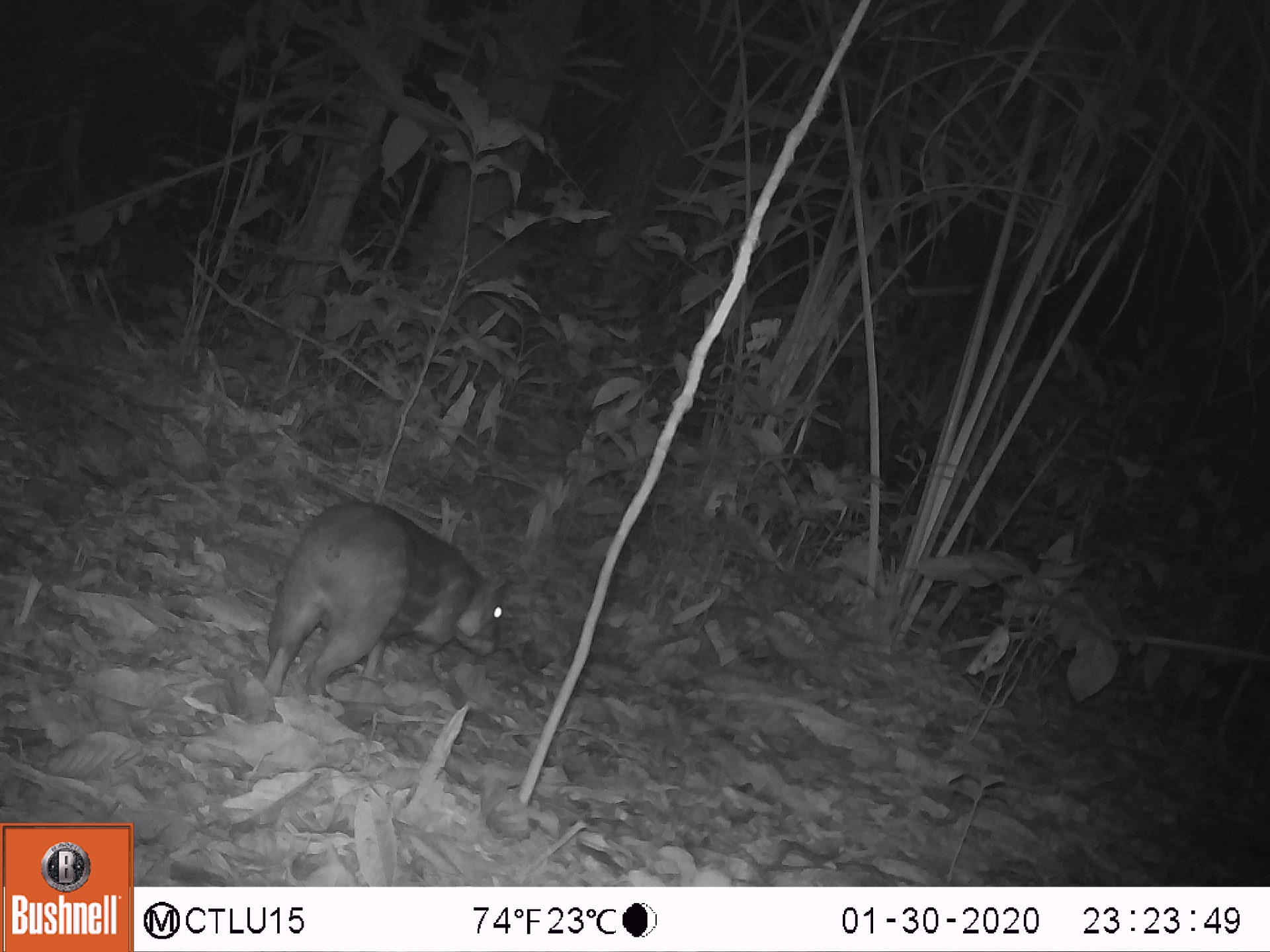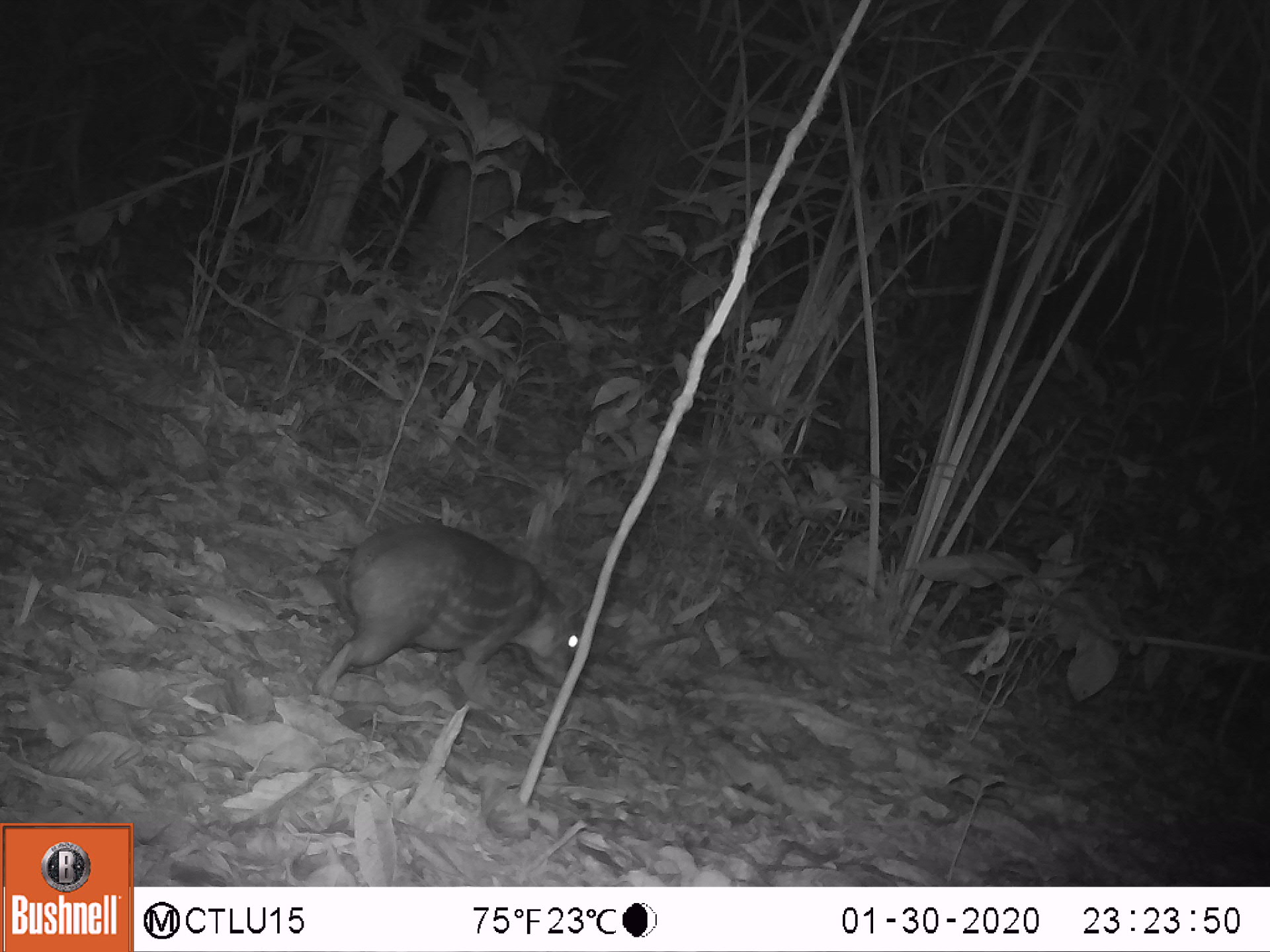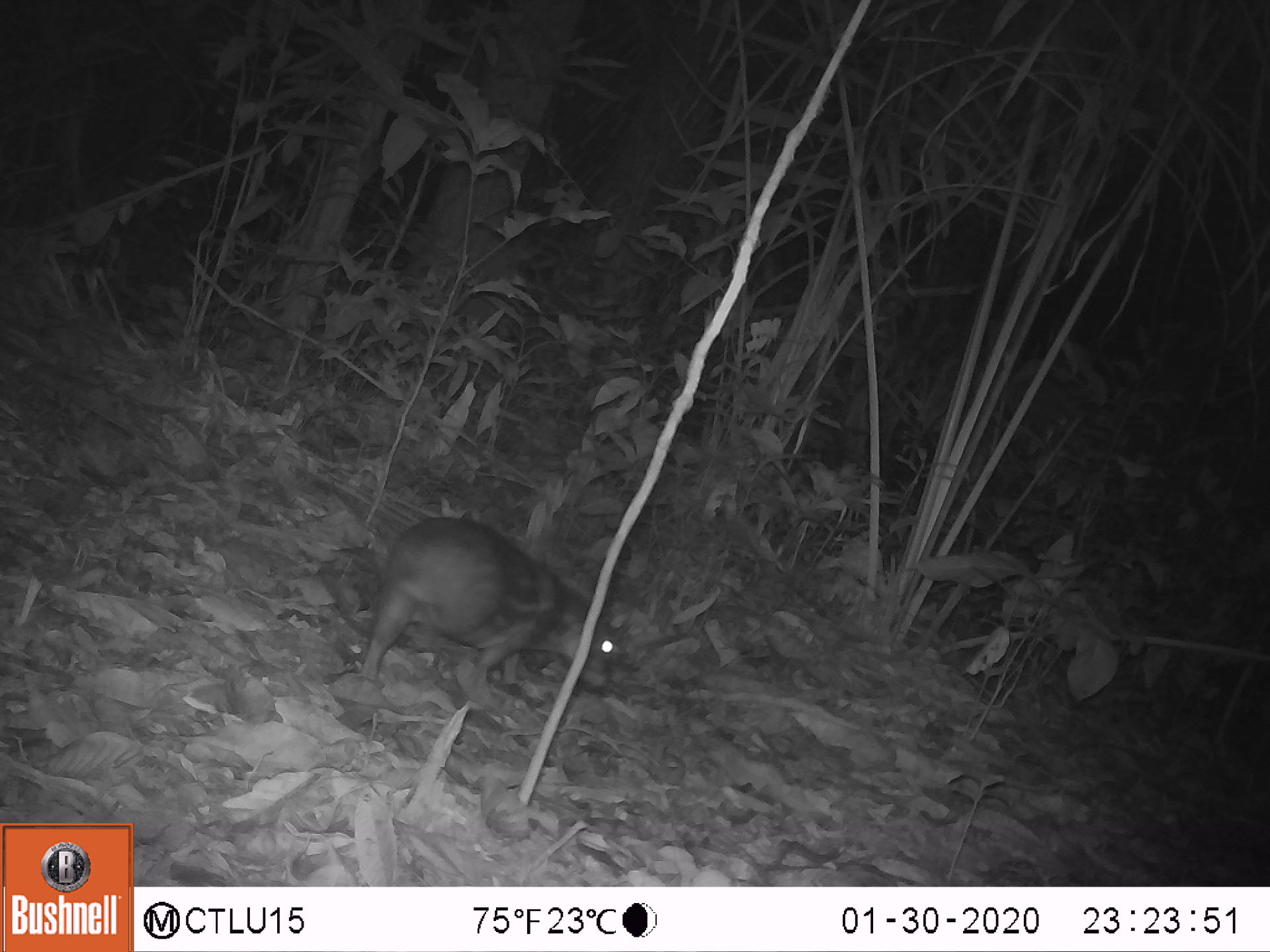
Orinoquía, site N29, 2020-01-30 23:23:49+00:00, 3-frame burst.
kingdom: Animalia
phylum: Chordata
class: Mammalia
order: Rodentia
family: Cuniculidae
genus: Cuniculus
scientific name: Cuniculus paca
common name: spotted paca